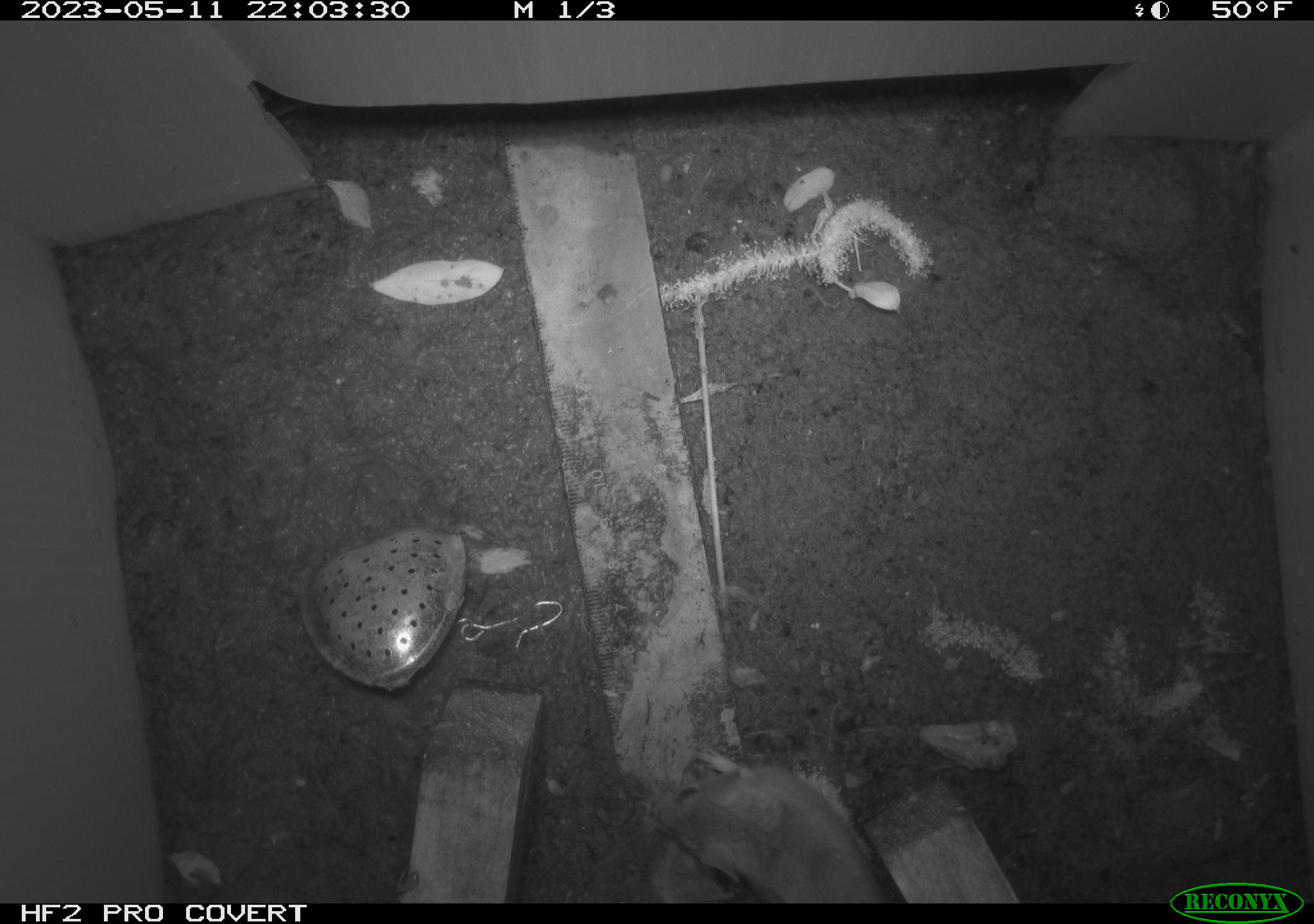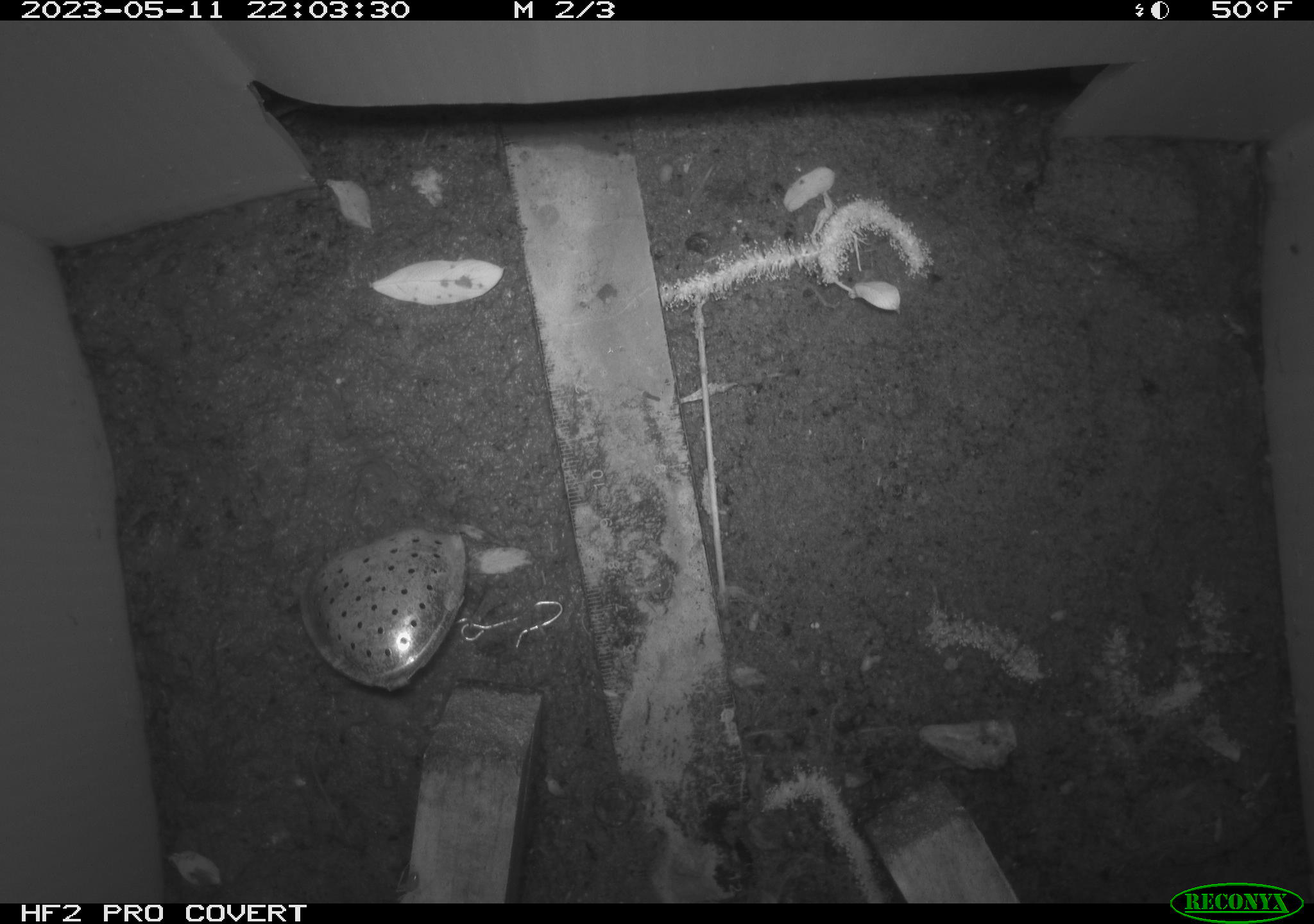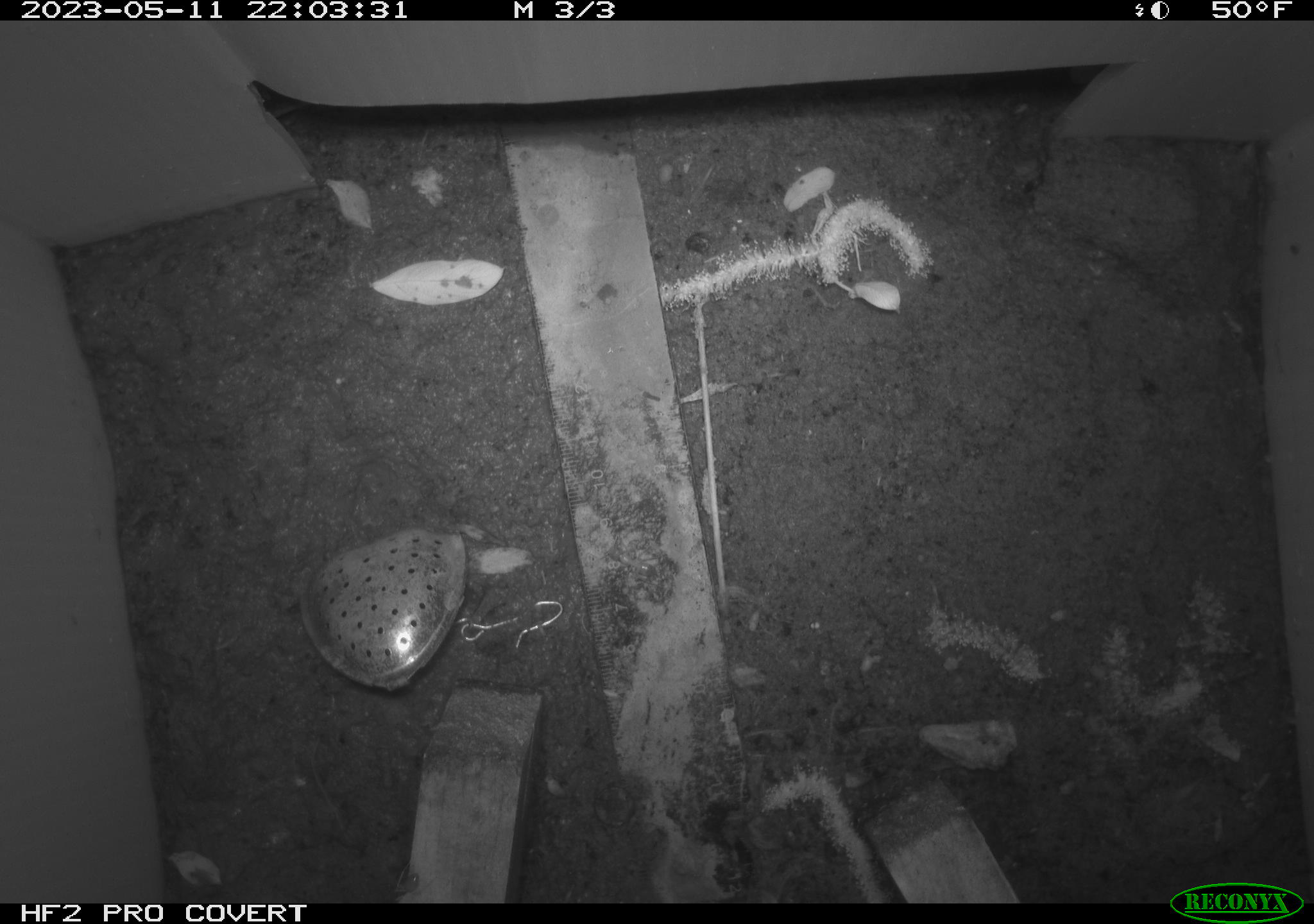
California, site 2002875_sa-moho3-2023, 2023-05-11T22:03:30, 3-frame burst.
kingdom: Animalia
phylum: Chordata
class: Mammalia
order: Rodentia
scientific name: Rodentia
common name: mouse species